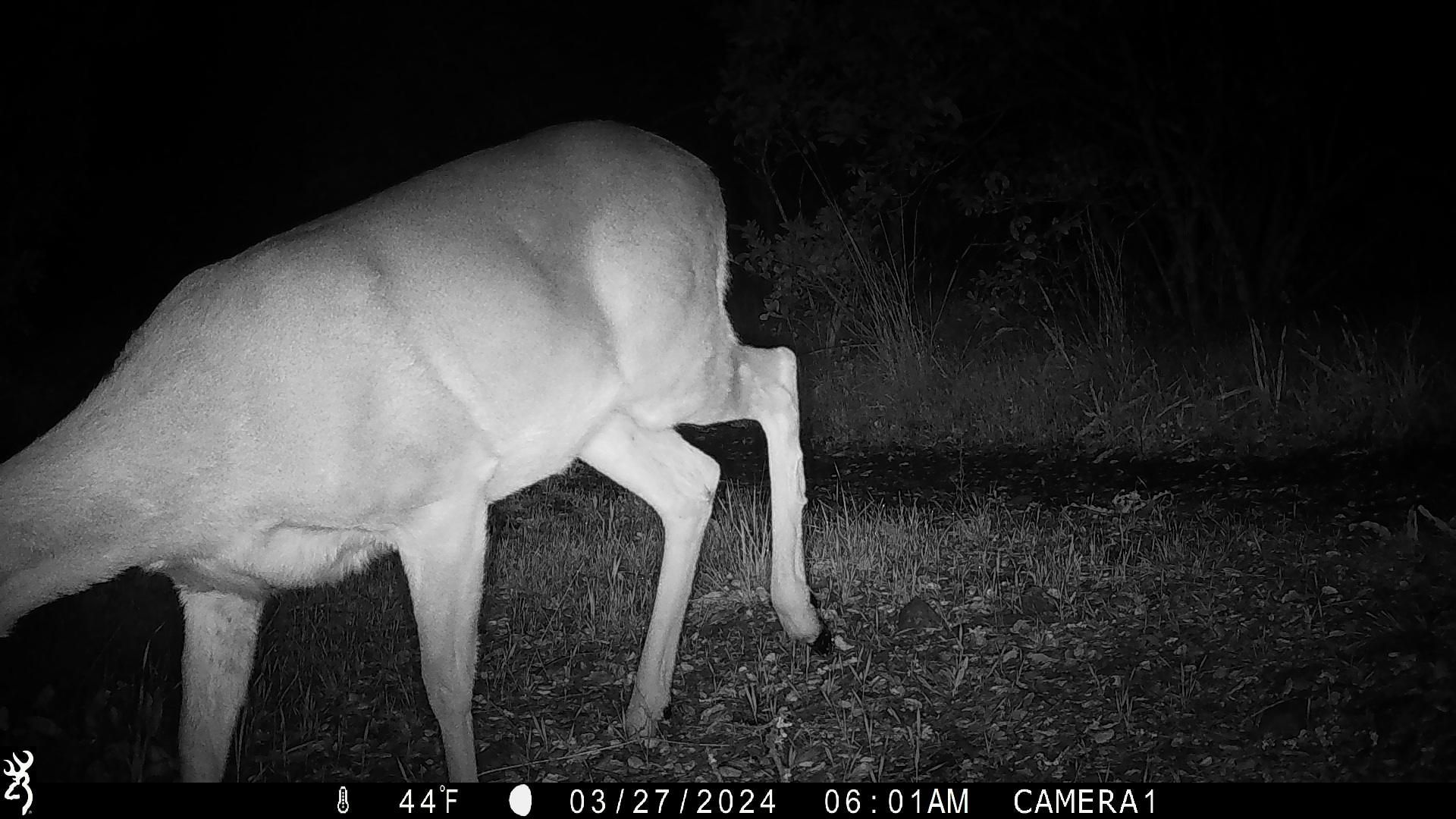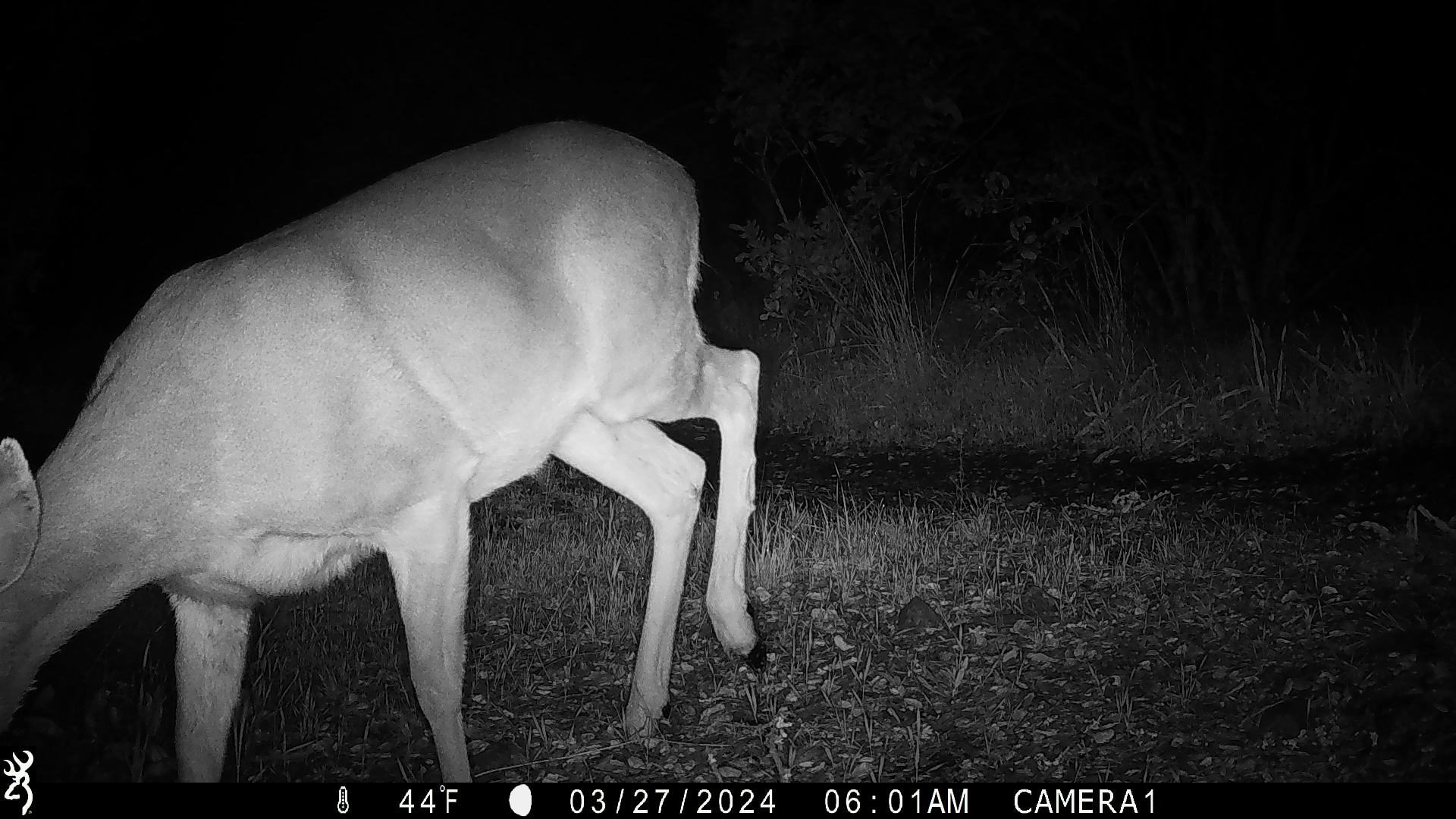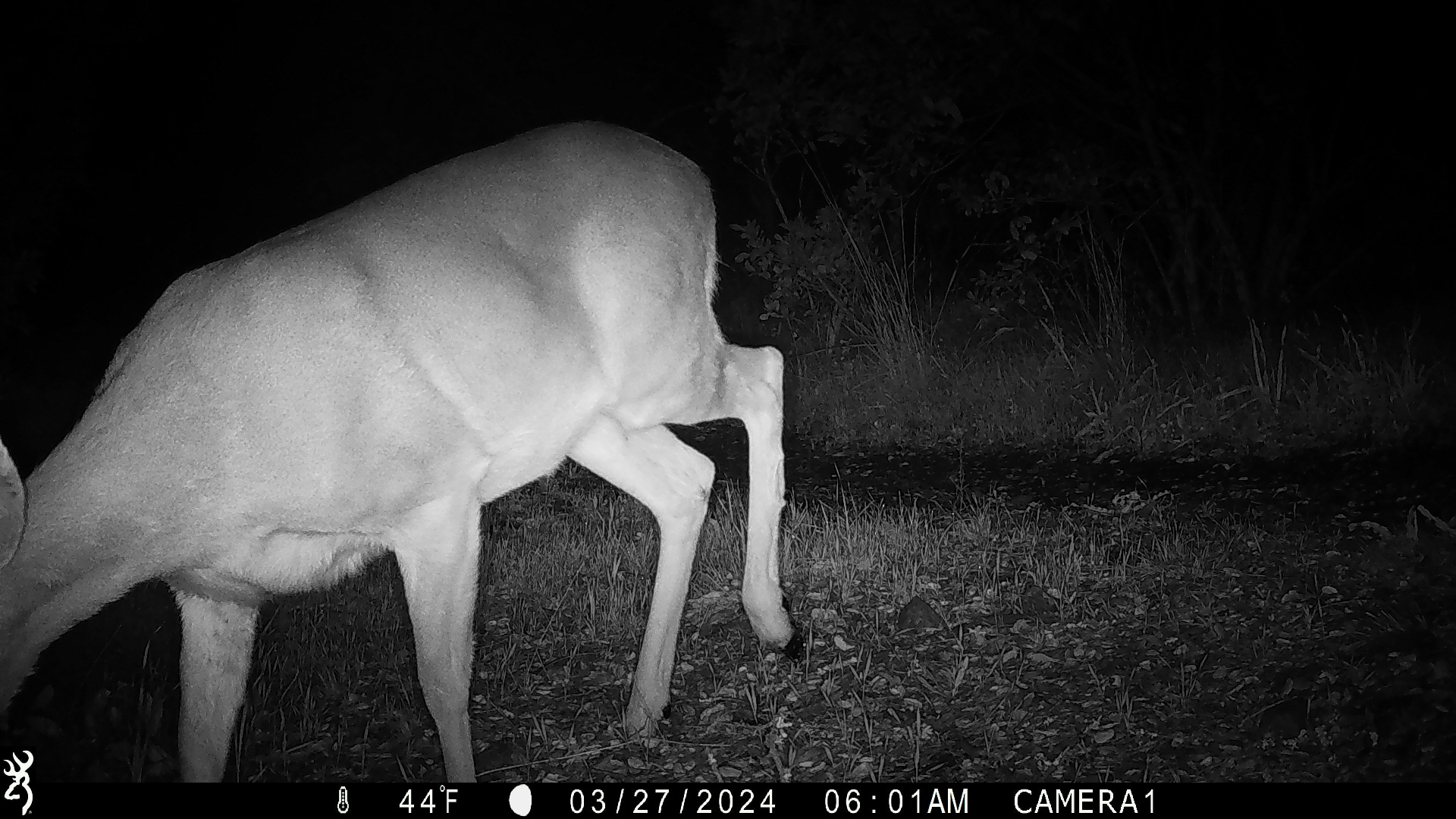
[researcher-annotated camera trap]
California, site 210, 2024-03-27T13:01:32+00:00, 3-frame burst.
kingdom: Animalia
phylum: Chordata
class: Mammalia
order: Artiodactyla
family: Cervidae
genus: Odocoileus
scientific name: Odocoileus hemionus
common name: mule deer